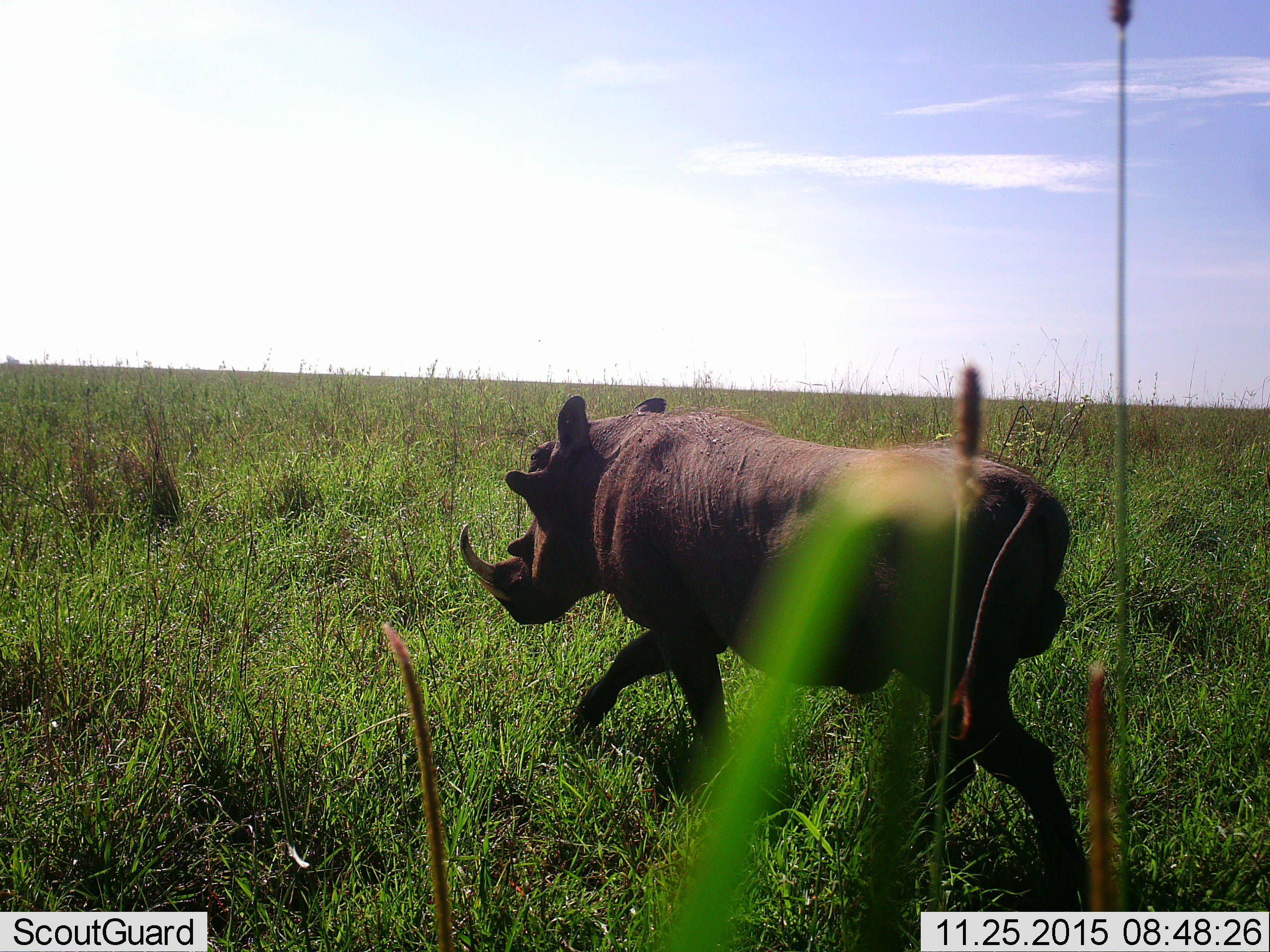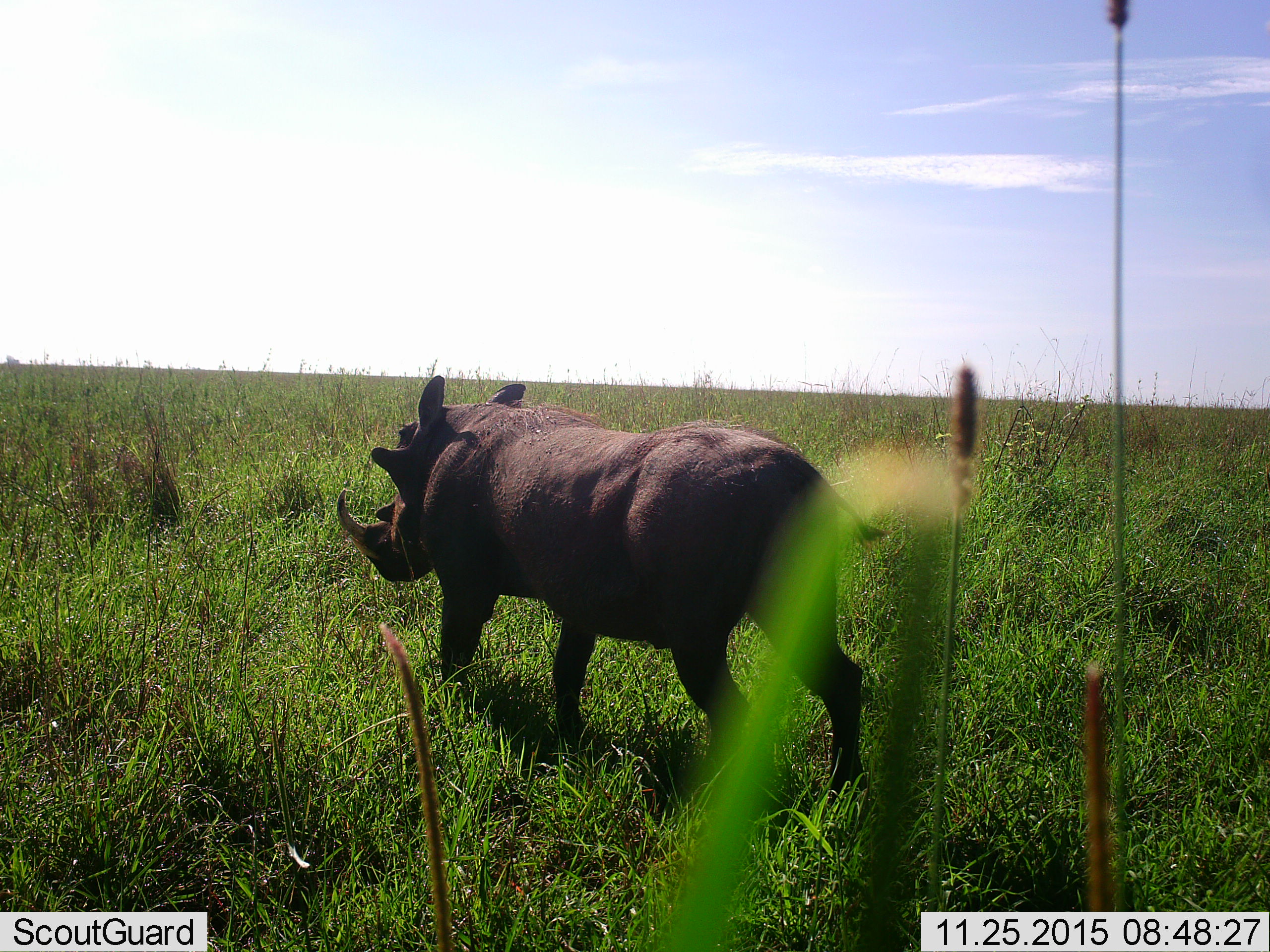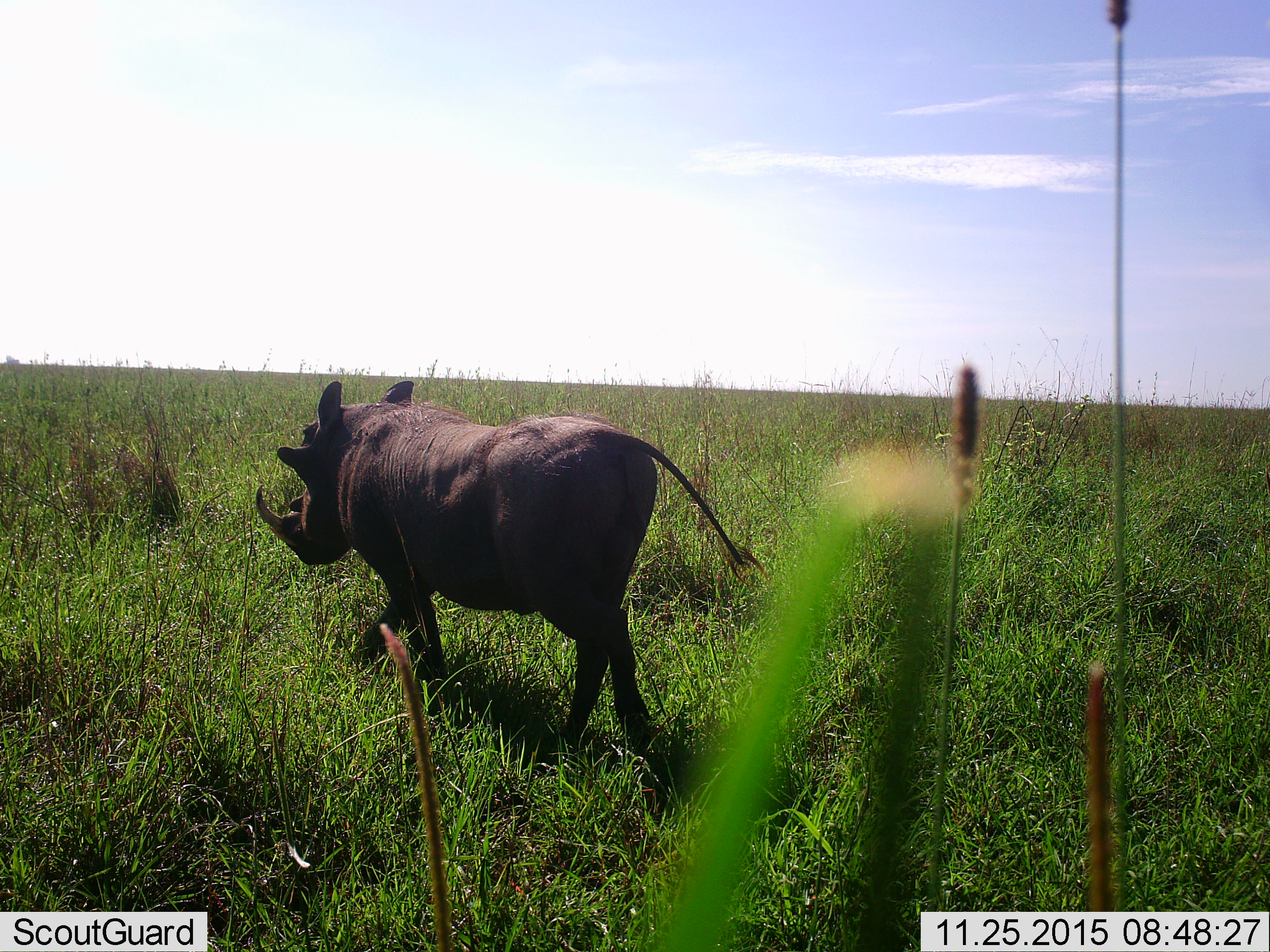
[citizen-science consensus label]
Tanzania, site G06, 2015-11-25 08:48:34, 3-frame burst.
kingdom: Animalia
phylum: Chordata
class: Mammalia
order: Perissodactyla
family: Rhinocerotidae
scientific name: Rhinocerotidae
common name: rhinoceros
Rhinoceros (Rhinocerotidae), count 1. Behavior (volunteer vote fractions): standing 17%, resting 17%, moving 100%, interacting 0%. Young present (vote fraction): 17%. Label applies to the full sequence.